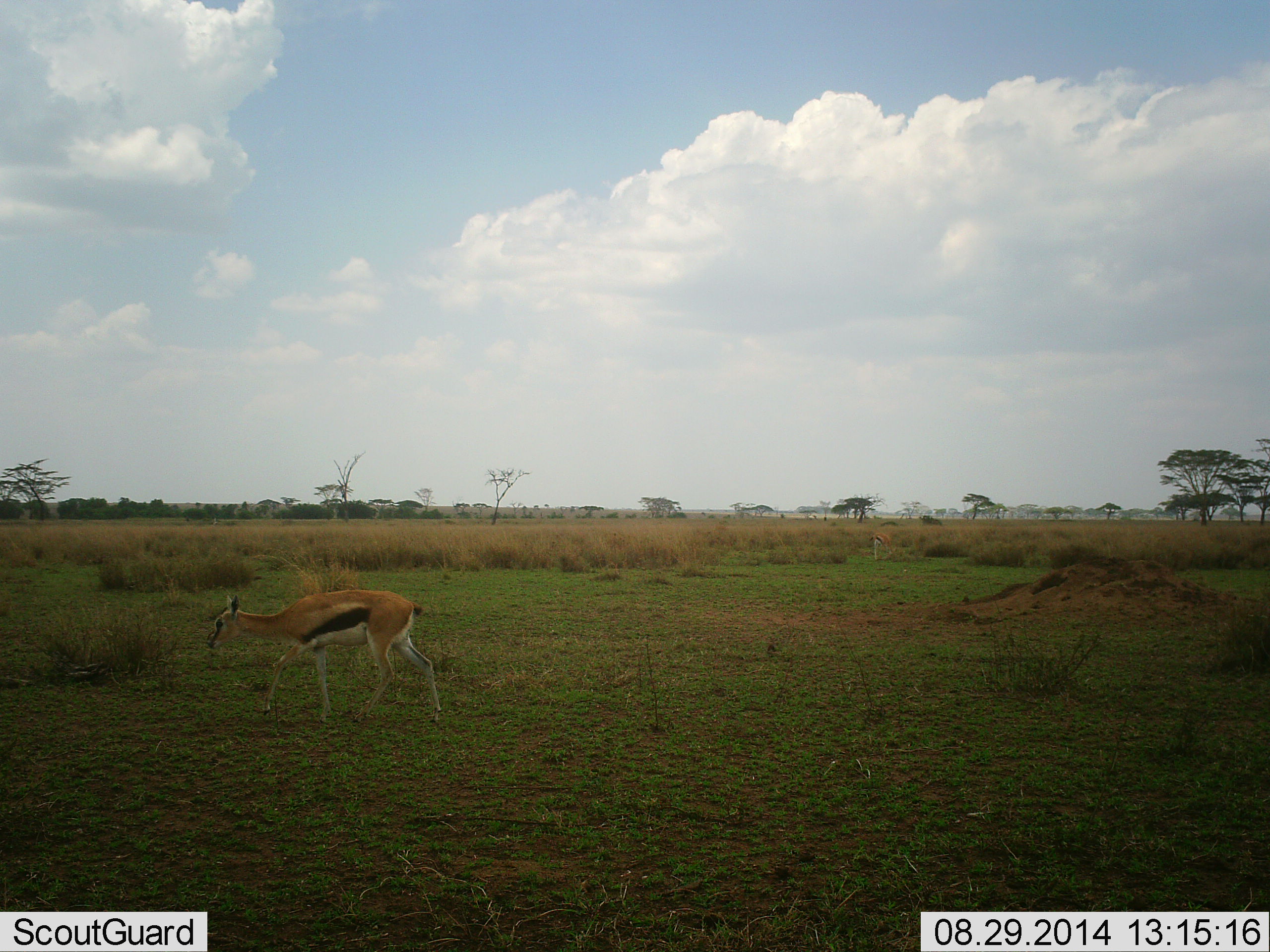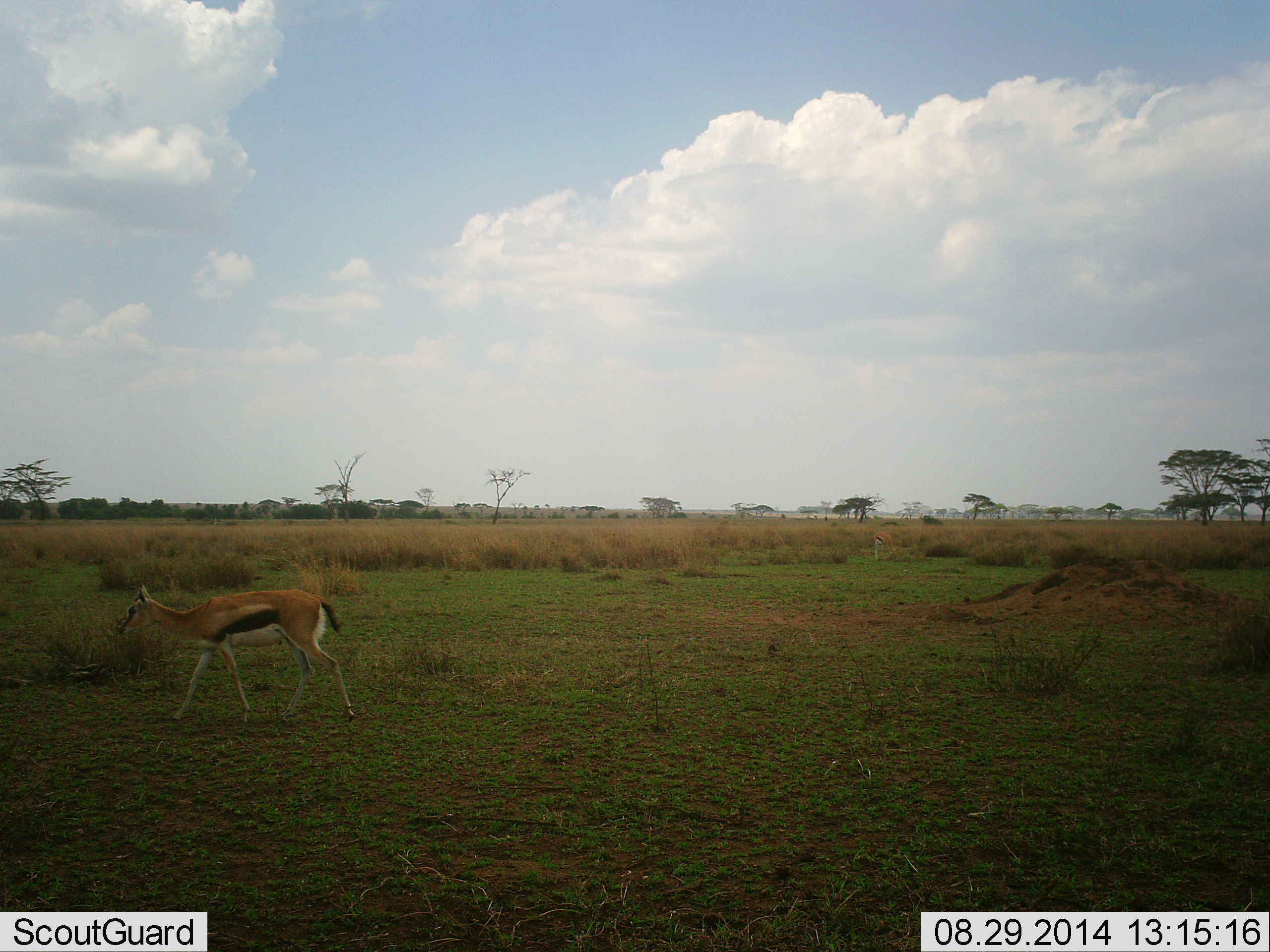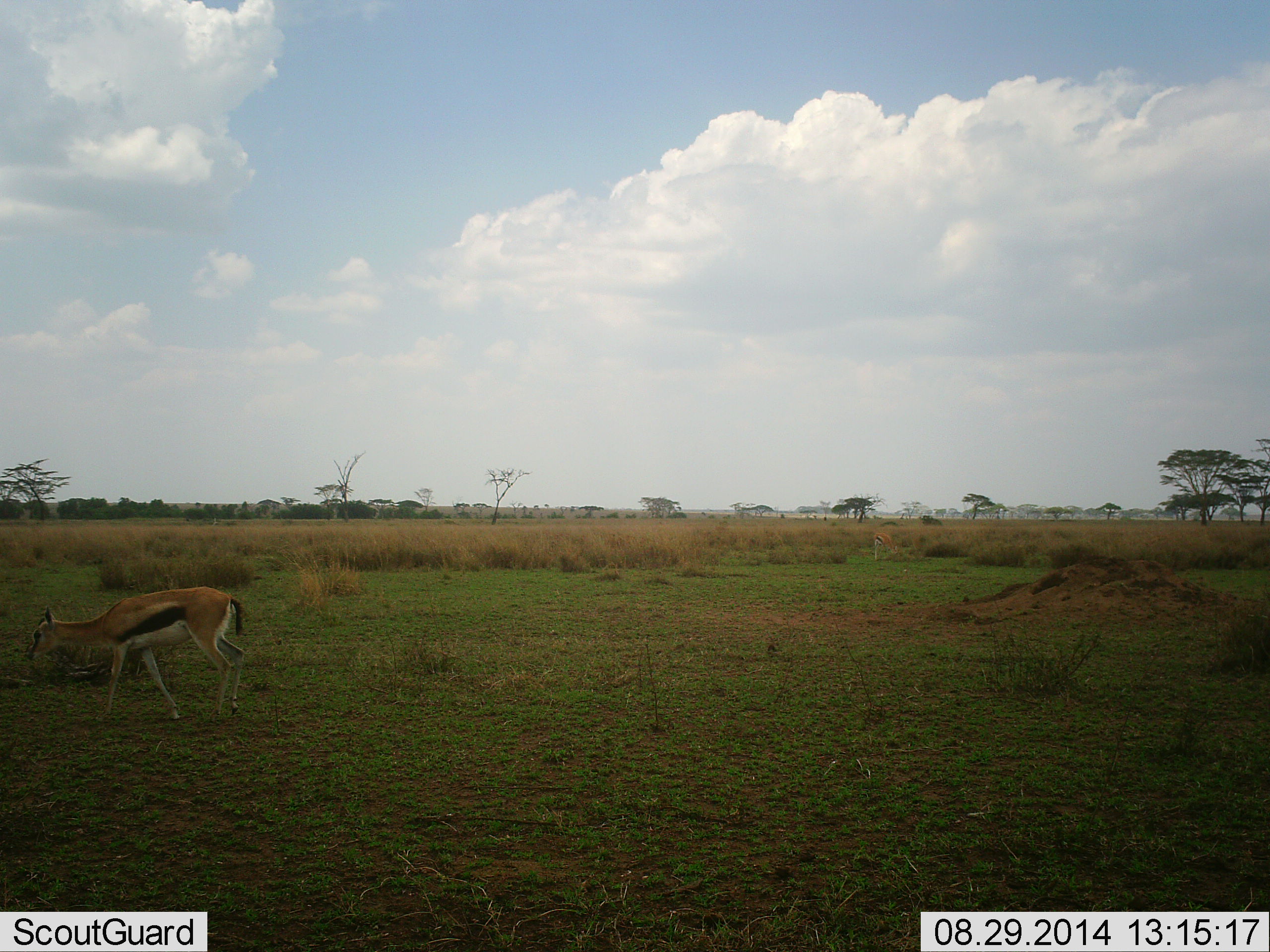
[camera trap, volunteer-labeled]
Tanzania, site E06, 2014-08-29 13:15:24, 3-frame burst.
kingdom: Animalia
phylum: Chordata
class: Mammalia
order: Artiodactyla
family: Bovidae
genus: Eudorcas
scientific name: Eudorcas thomsonii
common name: thomson's gazelle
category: gazellethomsons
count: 1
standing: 0%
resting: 0%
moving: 100%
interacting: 0%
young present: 0%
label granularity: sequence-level